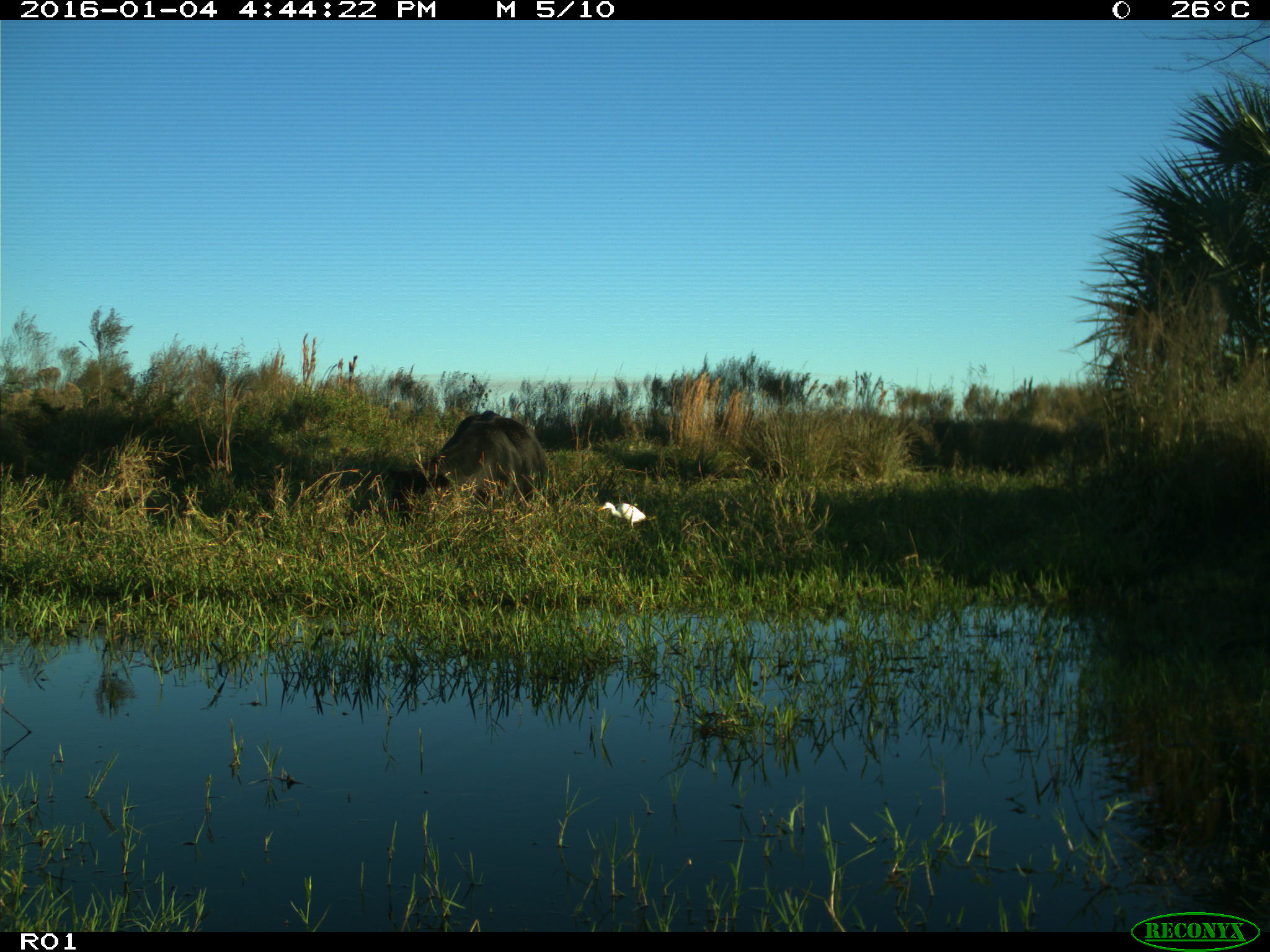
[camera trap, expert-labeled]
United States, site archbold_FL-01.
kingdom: Animalia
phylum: Chordata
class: Mammalia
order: Artiodactyla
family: Bovidae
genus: Bos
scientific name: Bos taurus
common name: domestic cow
Bos taurus (domestic cow).